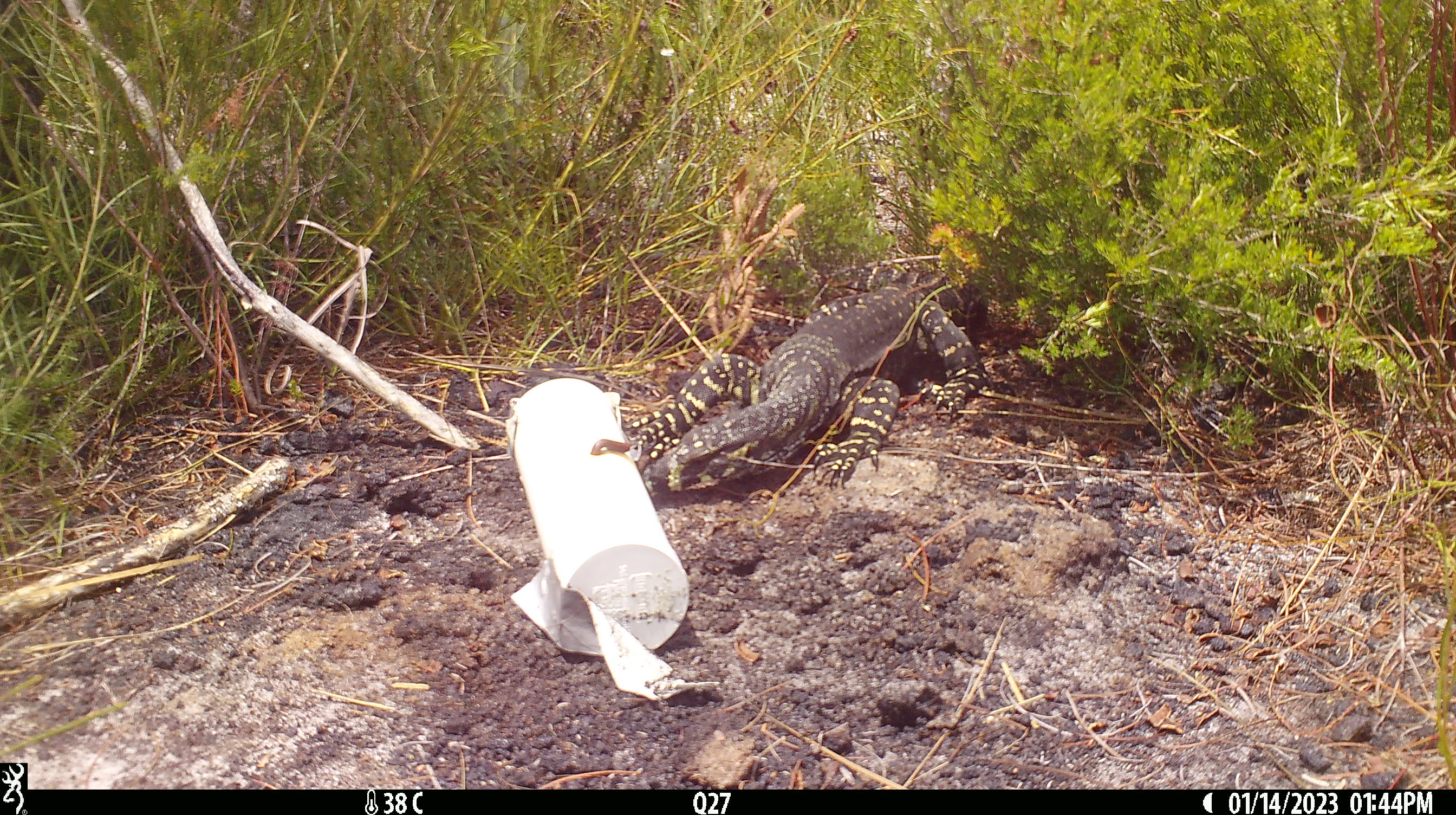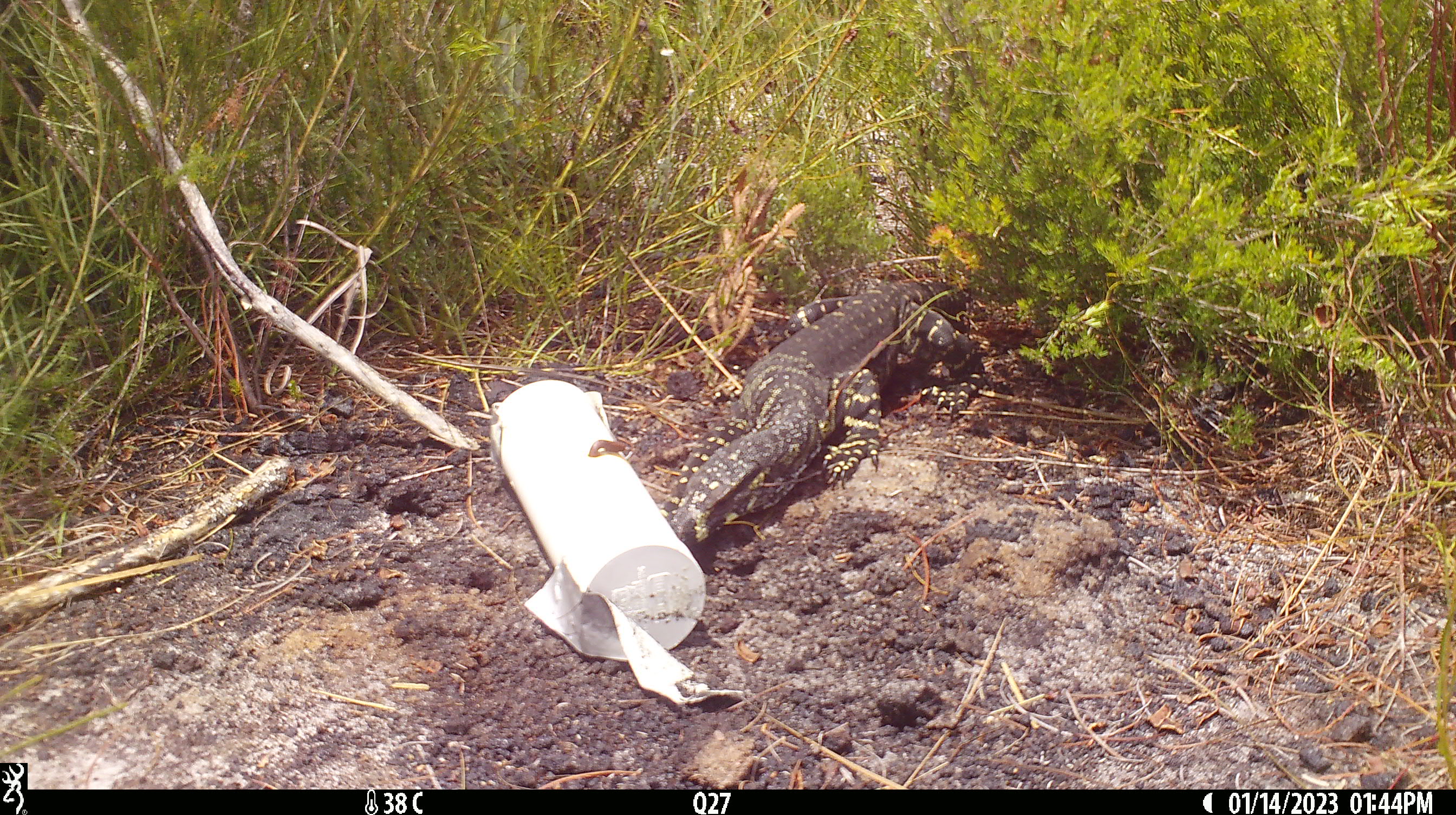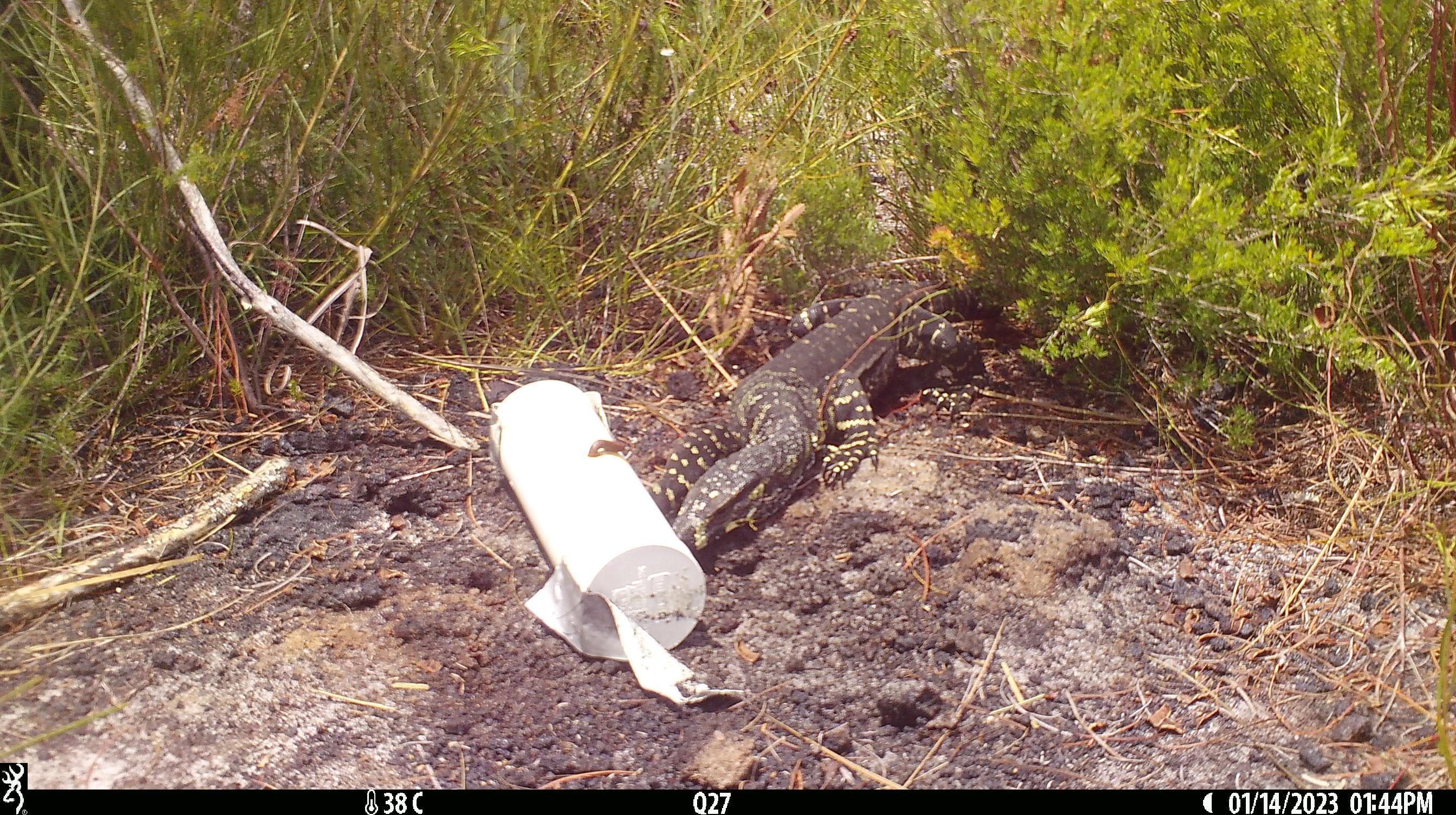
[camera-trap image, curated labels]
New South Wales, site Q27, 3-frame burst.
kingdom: Animalia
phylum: Chordata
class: Reptilia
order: Squamata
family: Varanidae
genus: Varanus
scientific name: Varanus varius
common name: lace monitor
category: goanna